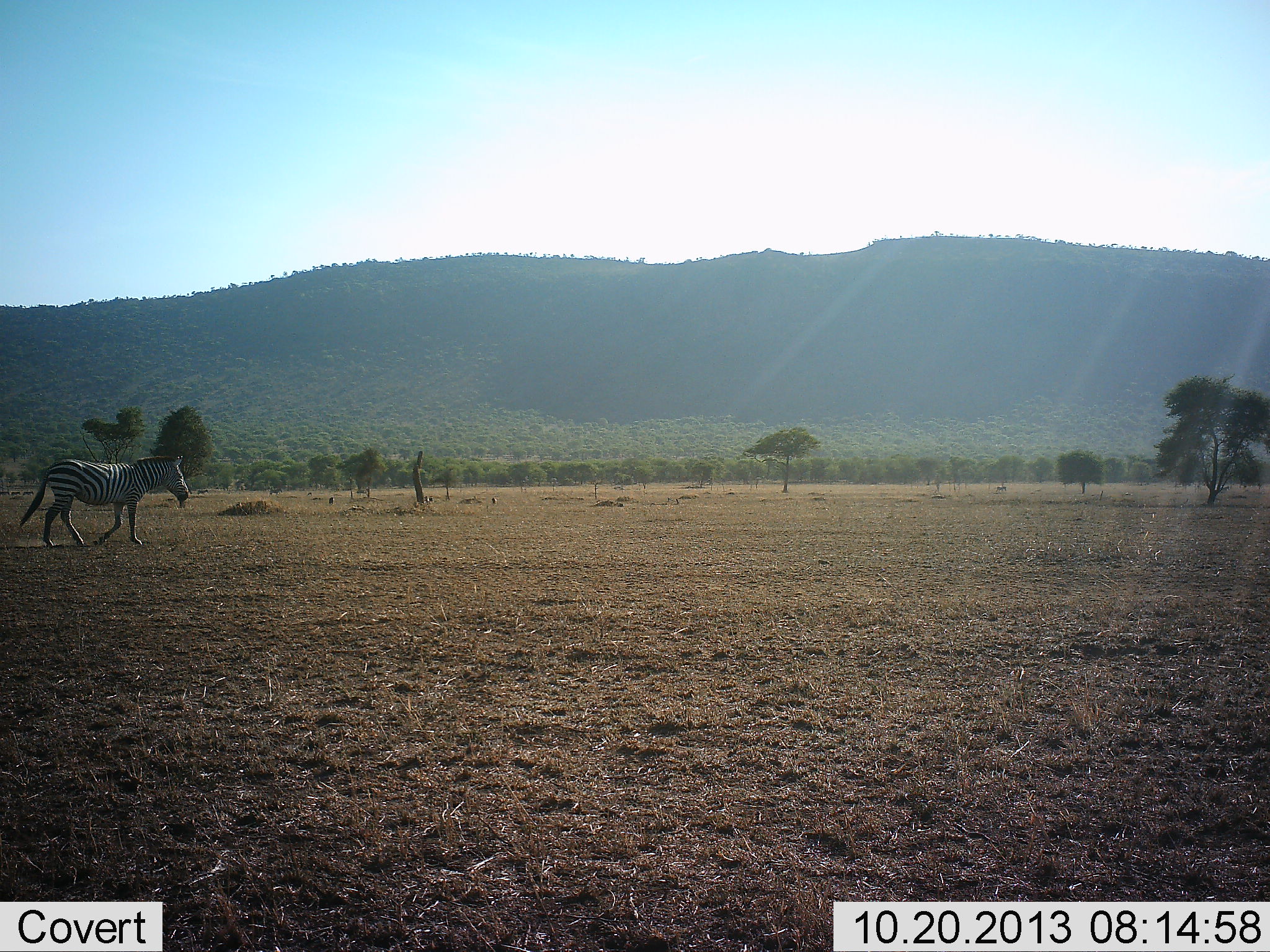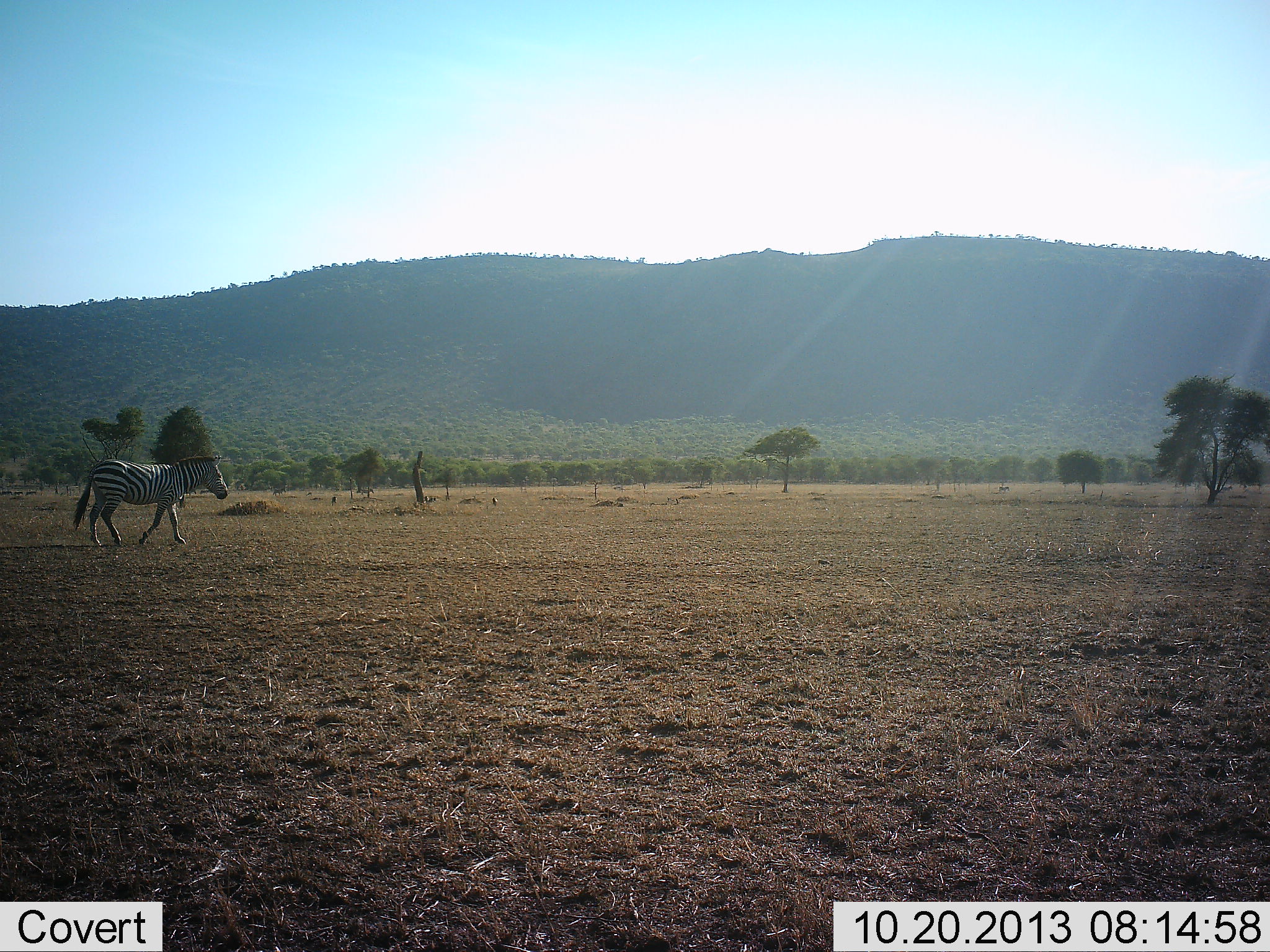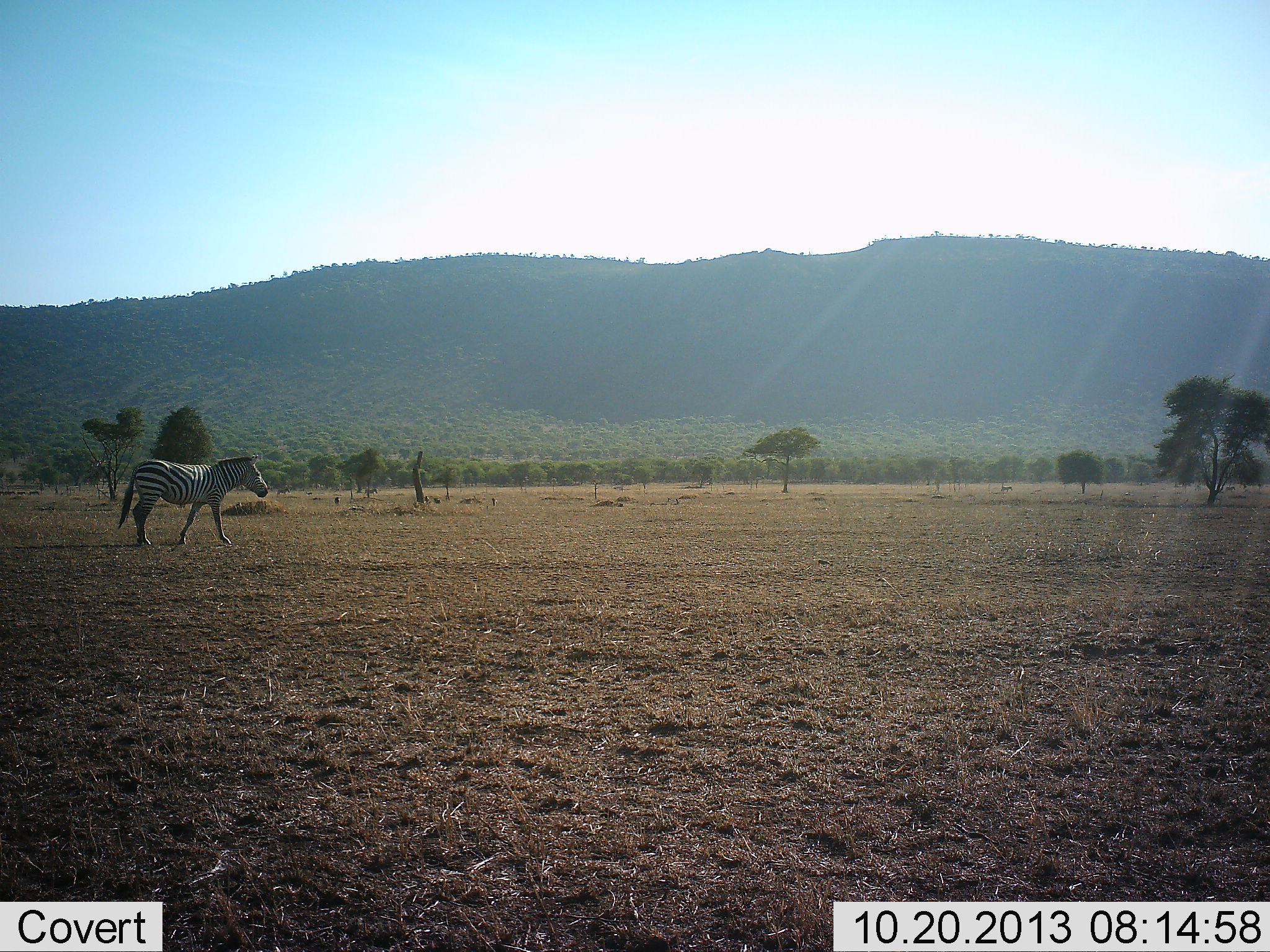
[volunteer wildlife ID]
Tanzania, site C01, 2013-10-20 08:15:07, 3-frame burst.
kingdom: Animalia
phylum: Chordata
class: Mammalia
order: Perissodactyla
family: Equidae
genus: Equus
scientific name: Equus quagga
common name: plains zebra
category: zebra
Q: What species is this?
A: Zebra (plains zebra) (Equus quagga).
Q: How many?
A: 1.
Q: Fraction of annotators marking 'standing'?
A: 10%.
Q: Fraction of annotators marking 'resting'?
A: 0%.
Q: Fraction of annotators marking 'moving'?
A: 100%.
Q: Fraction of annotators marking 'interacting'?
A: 0%.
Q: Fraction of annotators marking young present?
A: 0%.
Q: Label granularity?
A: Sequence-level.